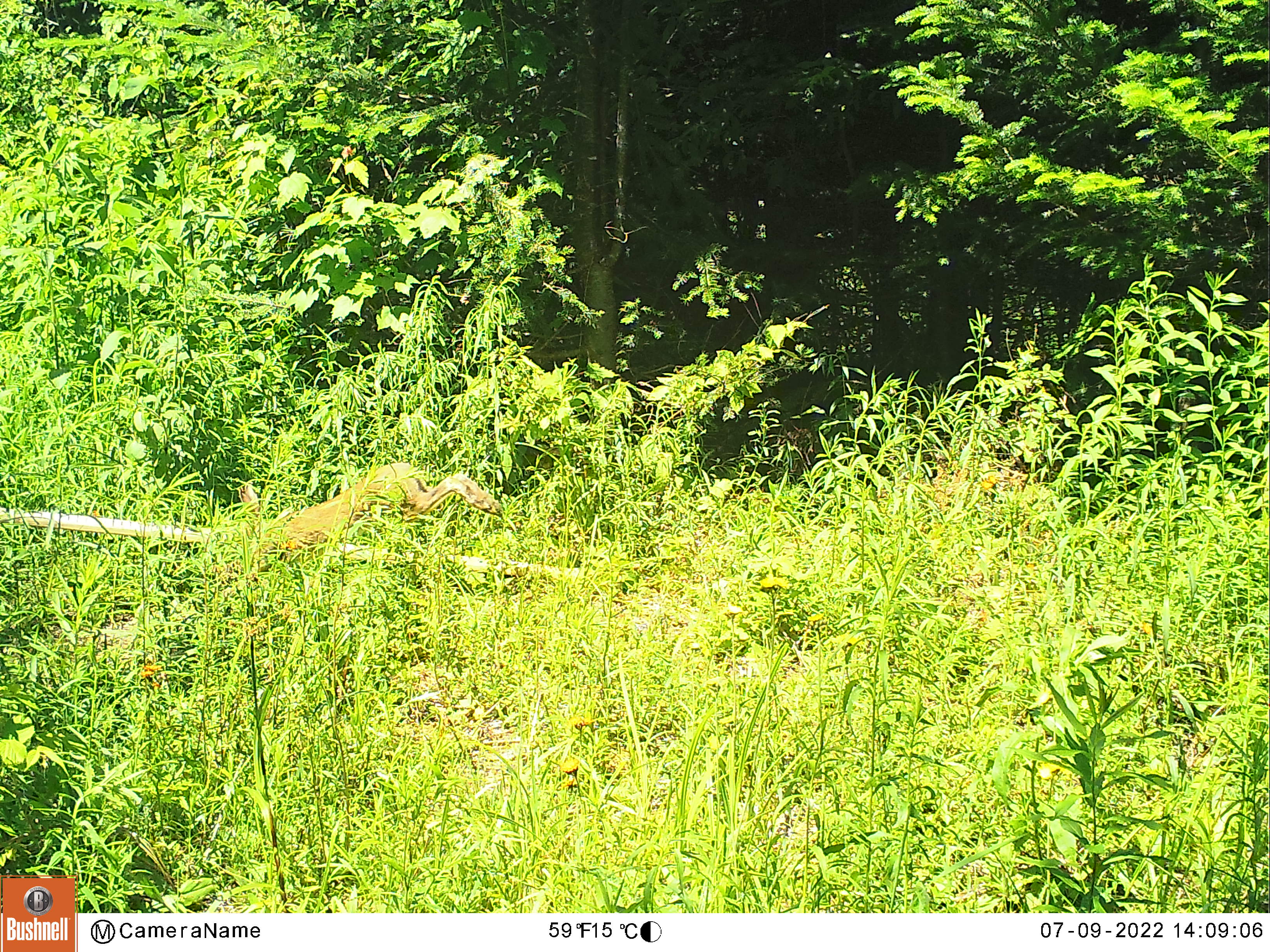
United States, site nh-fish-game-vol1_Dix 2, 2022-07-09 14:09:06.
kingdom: Animalia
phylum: Chordata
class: Mammalia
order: Lagomorpha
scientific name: Lagomorpha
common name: rabbit or hare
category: rabbit or hare sp.